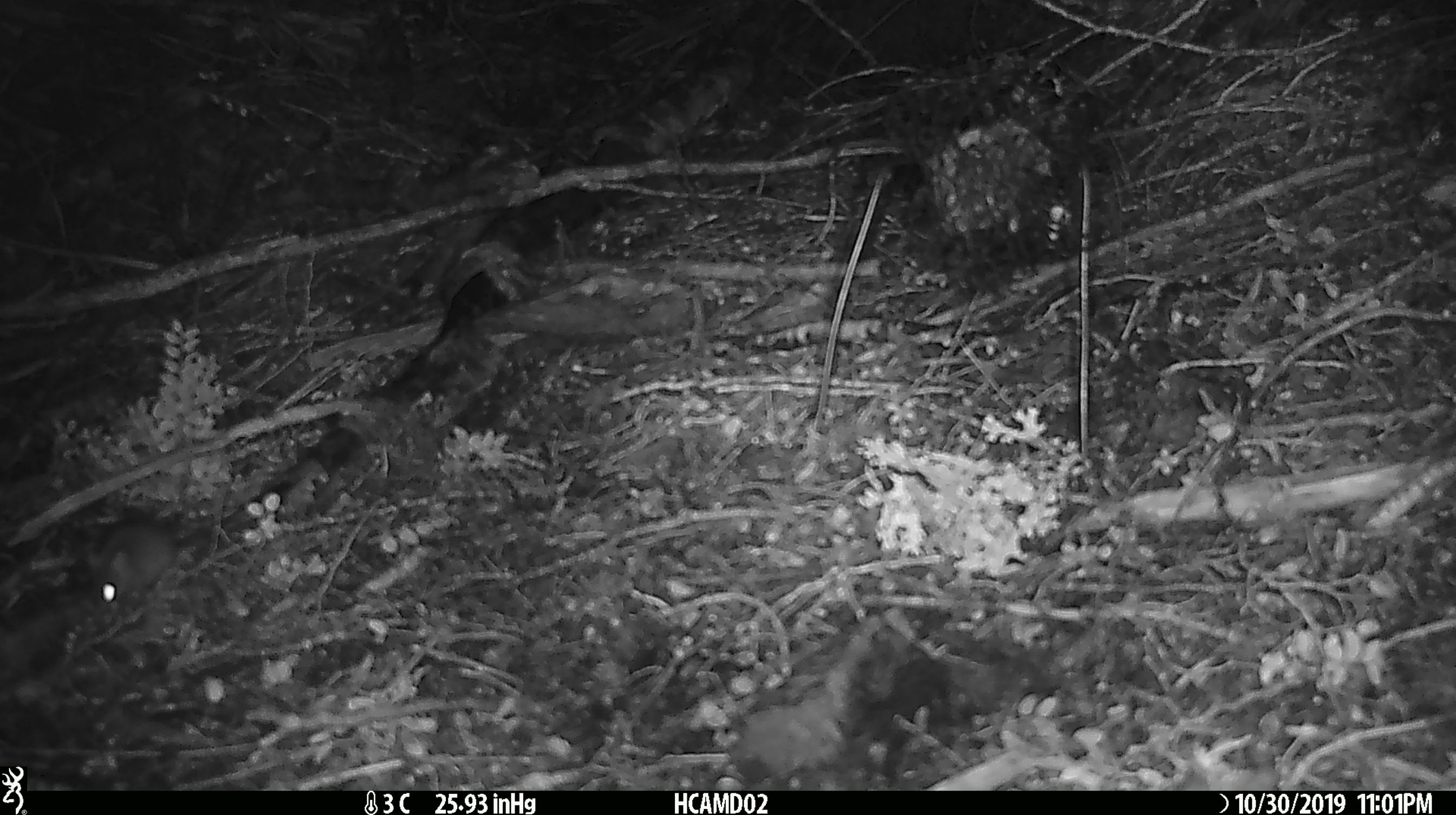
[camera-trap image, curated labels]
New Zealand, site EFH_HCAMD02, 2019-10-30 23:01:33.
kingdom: Animalia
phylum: Chordata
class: Mammalia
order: Rodentia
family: Muridae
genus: Mus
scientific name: Mus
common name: mouse